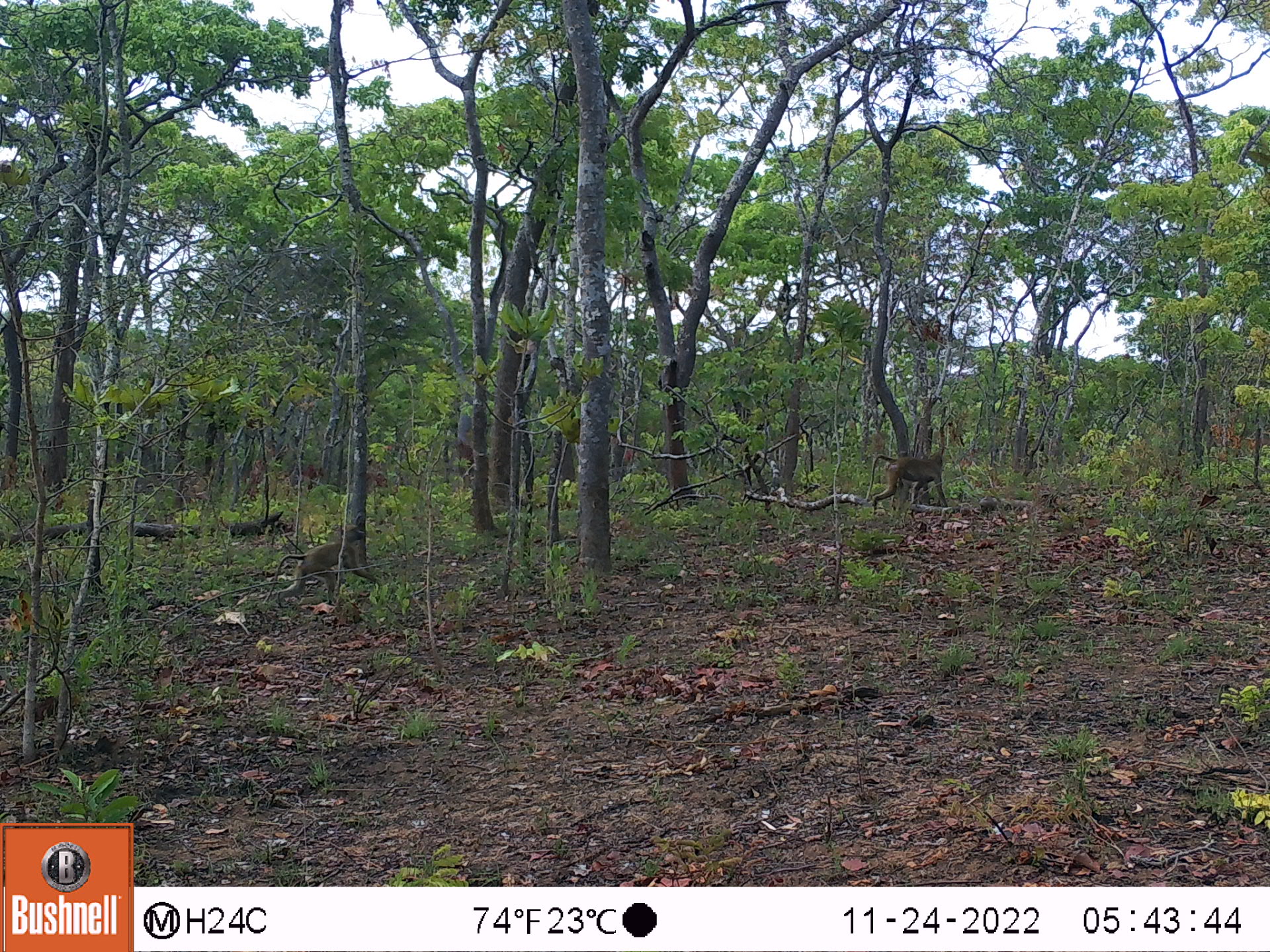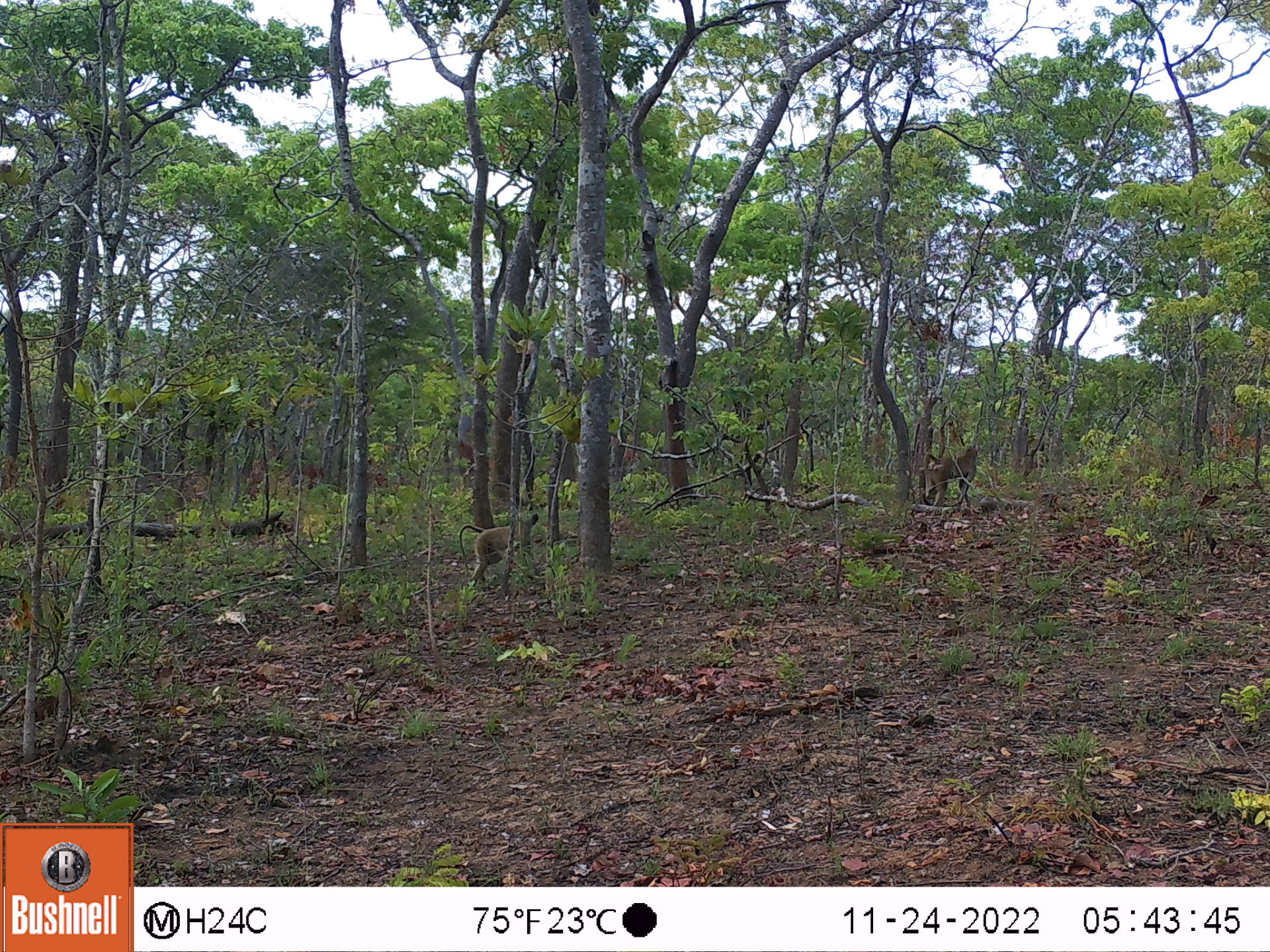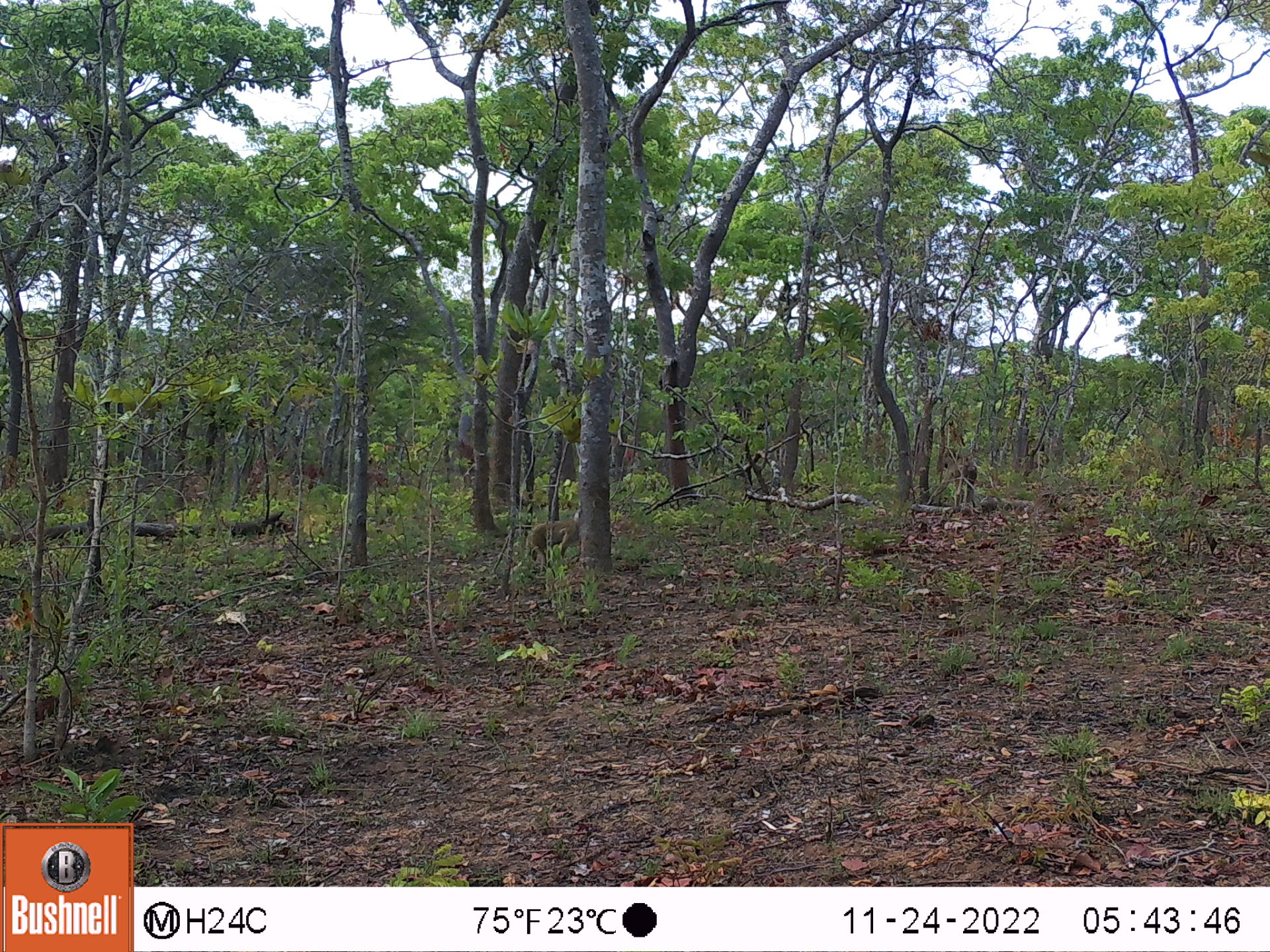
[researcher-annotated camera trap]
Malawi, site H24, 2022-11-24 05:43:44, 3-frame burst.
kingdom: Animalia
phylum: Chordata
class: Mammalia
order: Primates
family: Cercopithecidae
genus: Papio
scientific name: Papio cynocephalus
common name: yellow baboon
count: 2